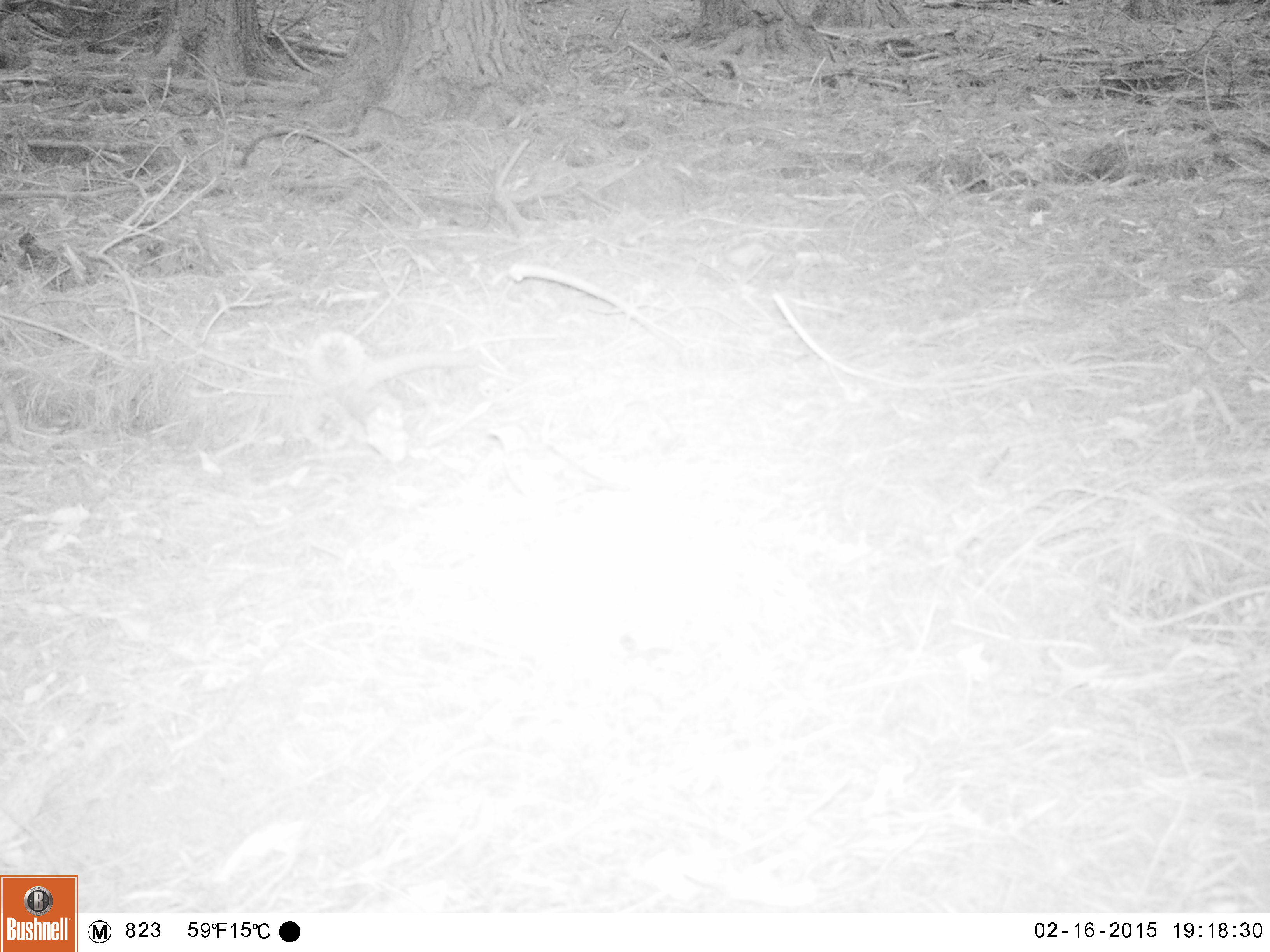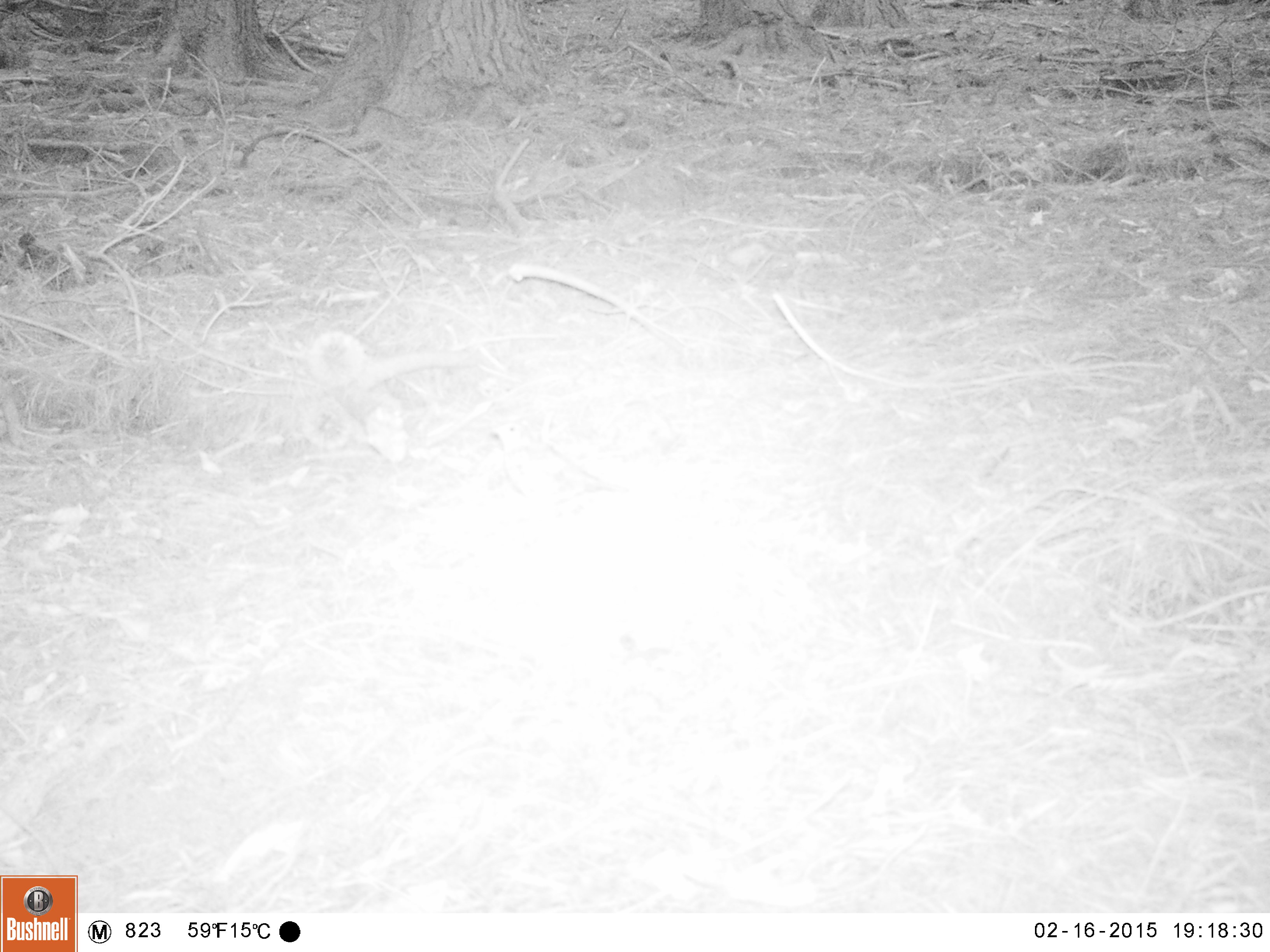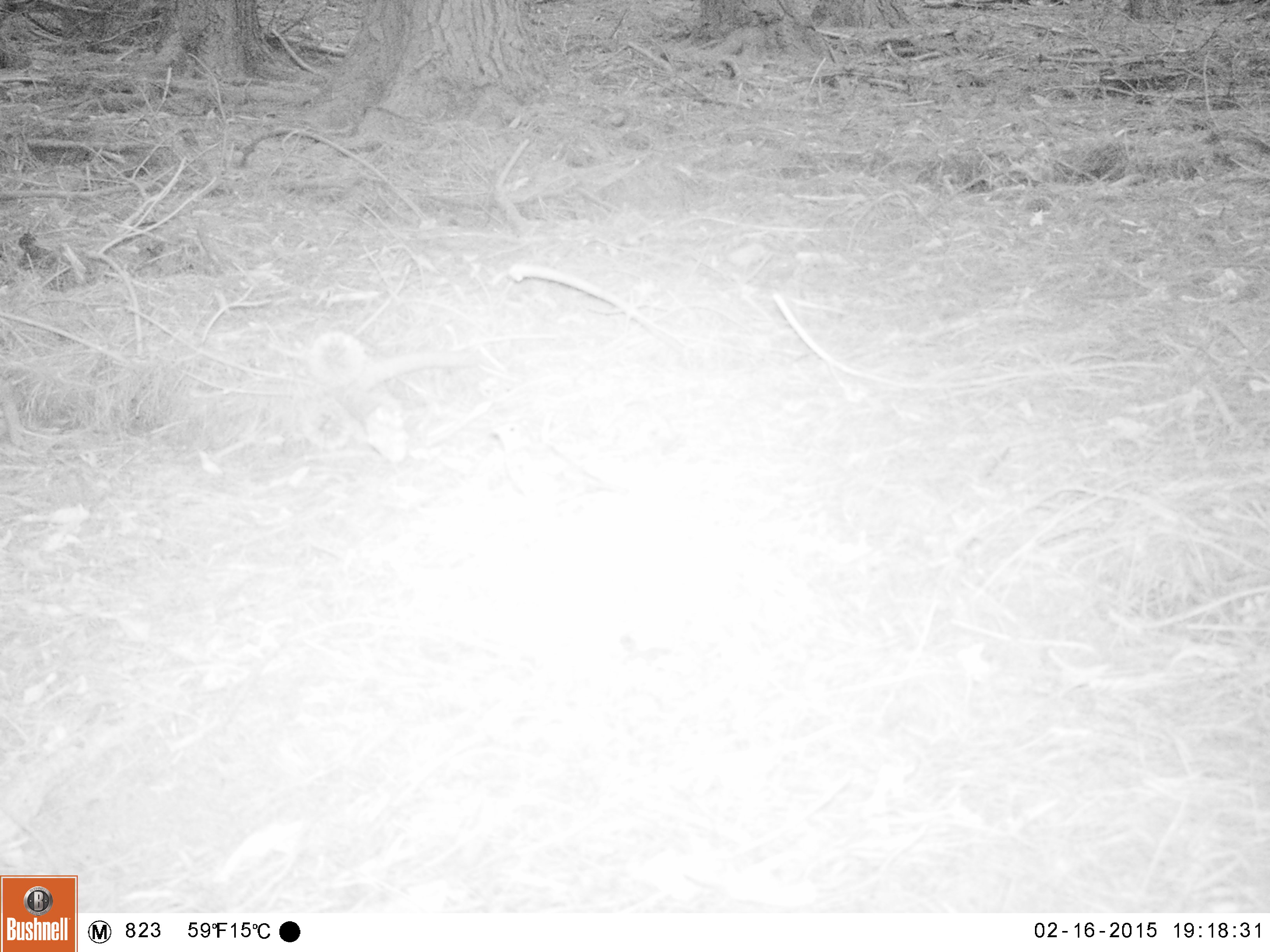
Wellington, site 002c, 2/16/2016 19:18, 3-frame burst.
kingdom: Animalia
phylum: Chordata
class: Aves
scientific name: Aves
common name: bird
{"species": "bird (Aves)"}